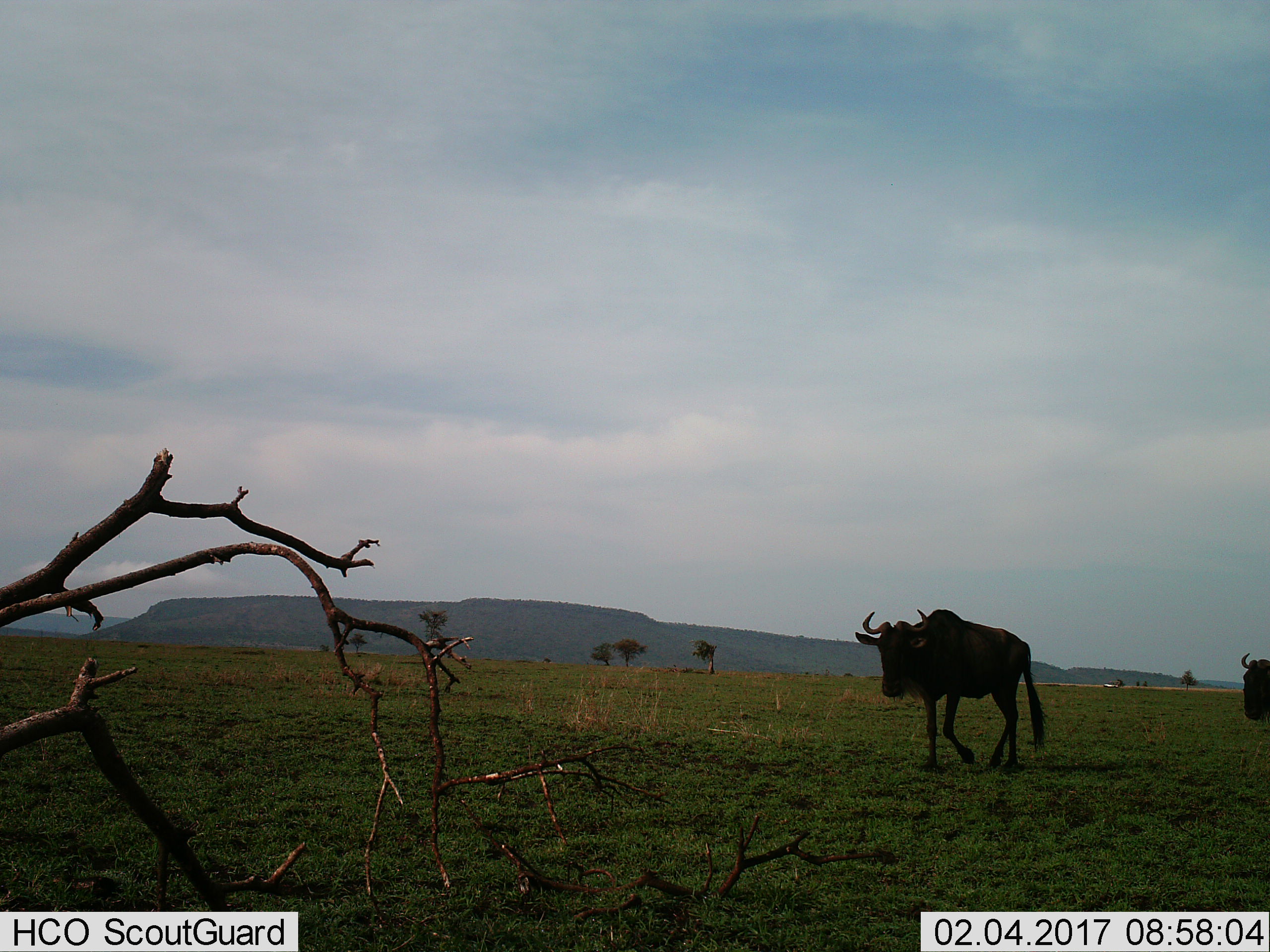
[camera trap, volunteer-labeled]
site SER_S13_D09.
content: unidentified animal